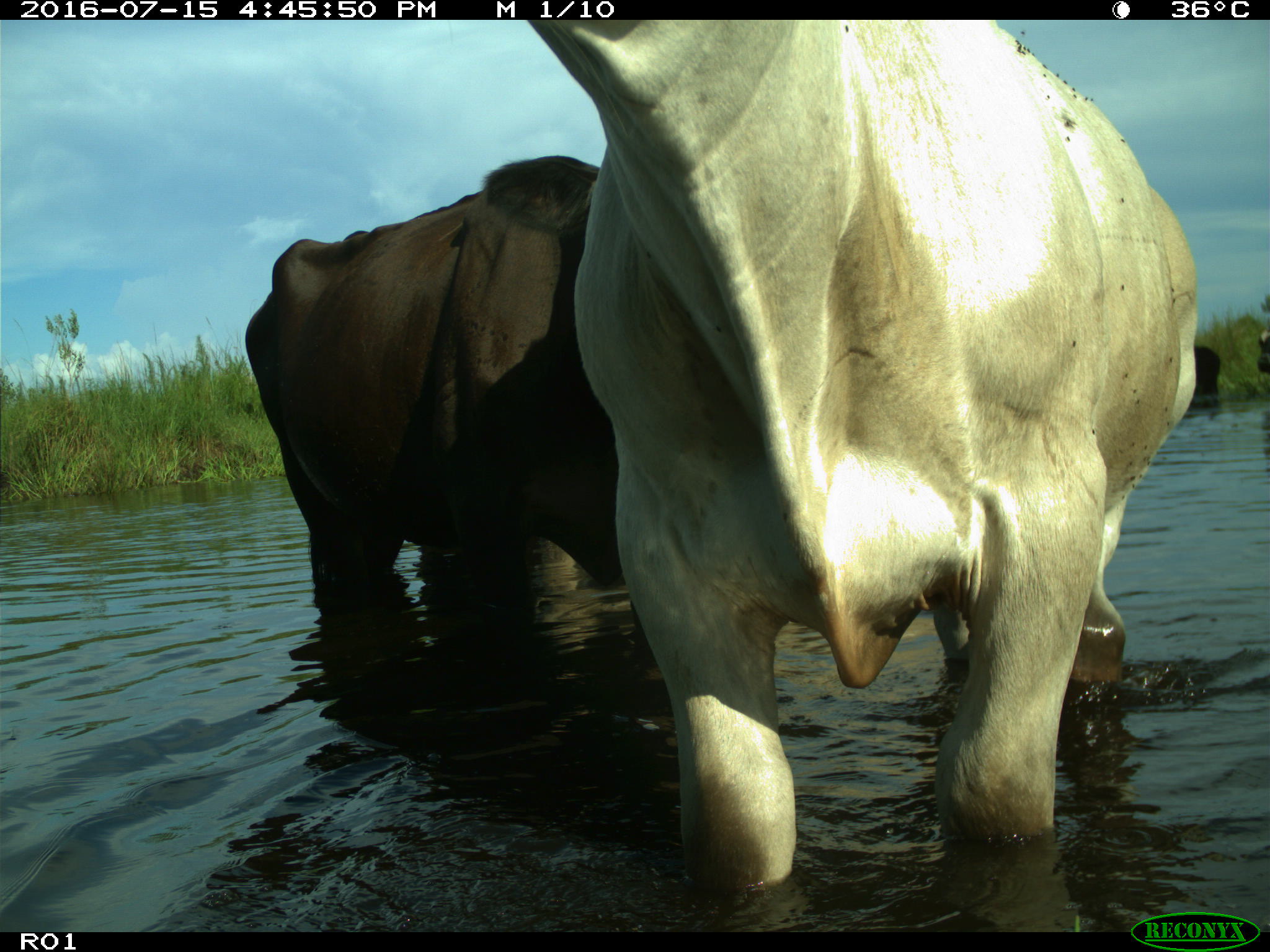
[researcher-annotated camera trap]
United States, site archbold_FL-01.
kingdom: Animalia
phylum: Chordata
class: Mammalia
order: Artiodactyla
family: Bovidae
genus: Bos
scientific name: Bos taurus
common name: domestic cow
Bos taurus (domestic cow).